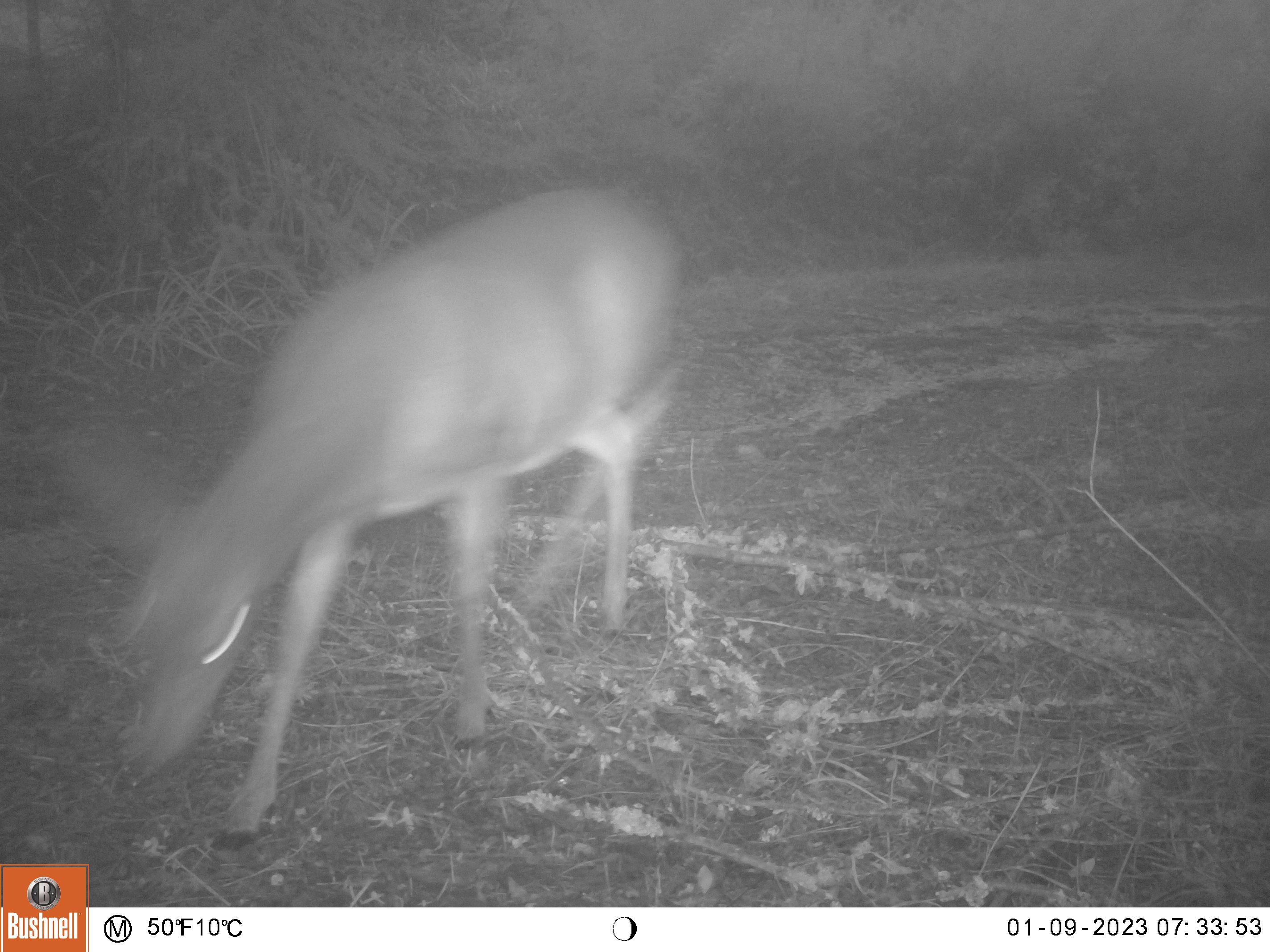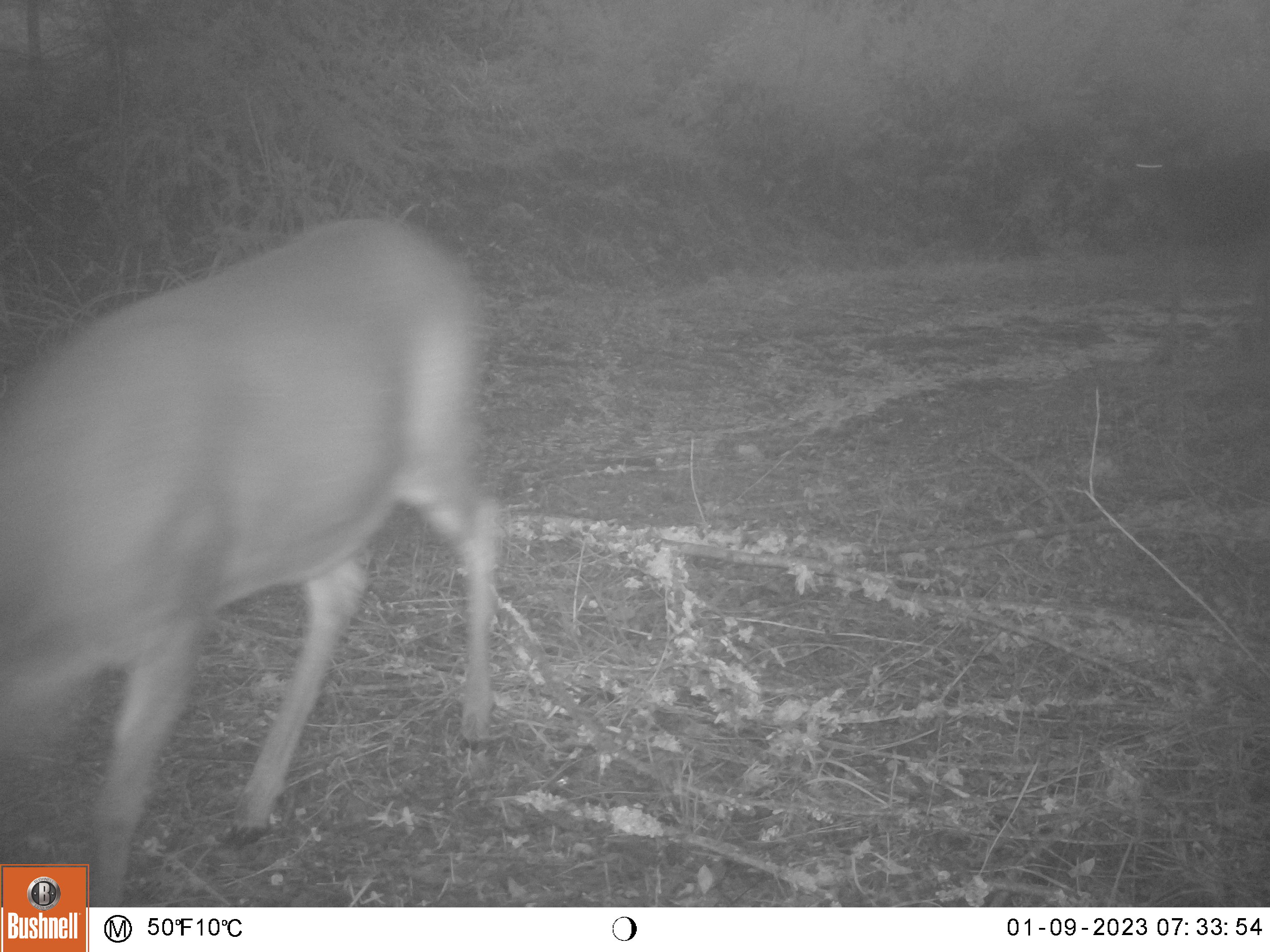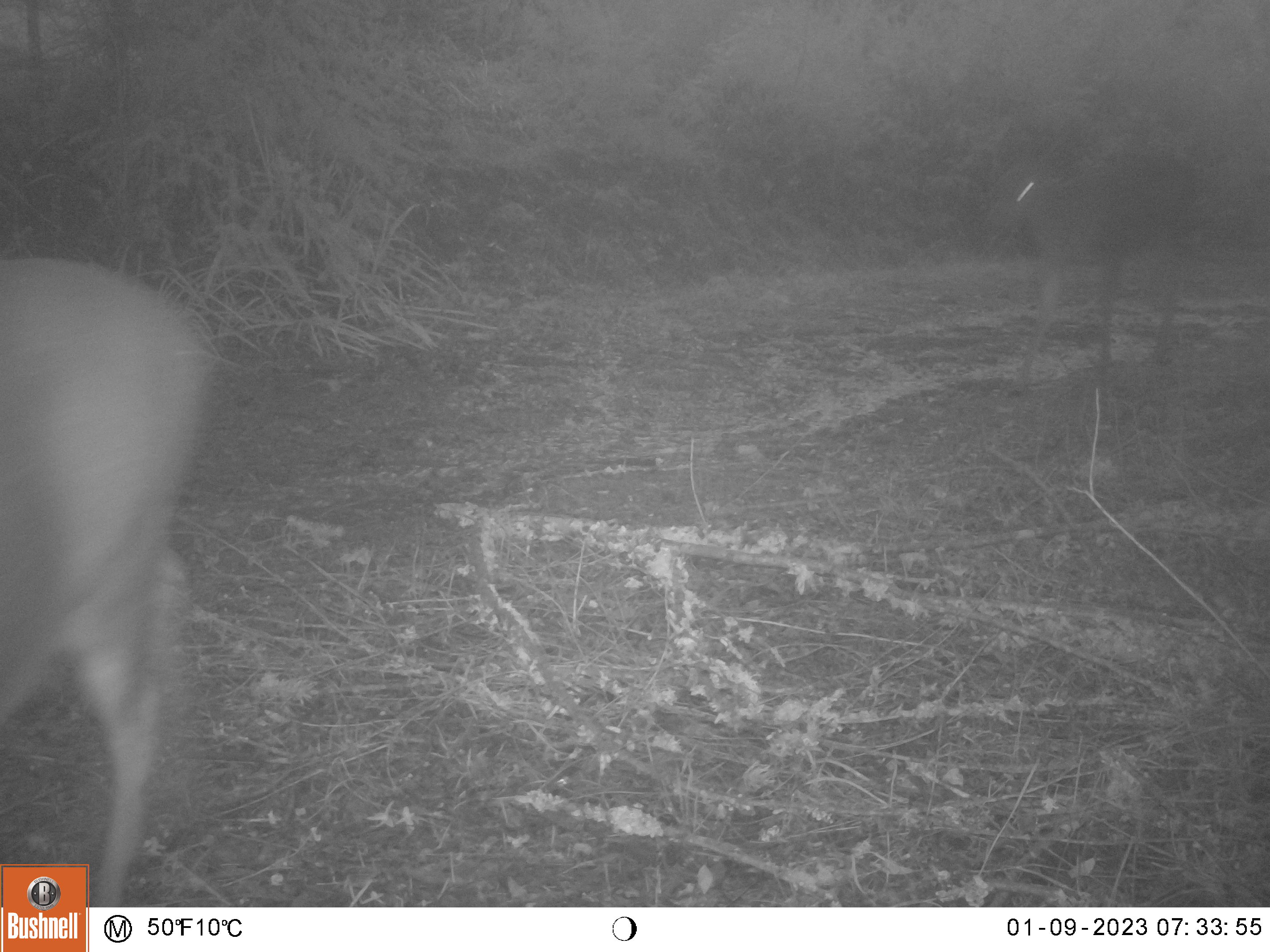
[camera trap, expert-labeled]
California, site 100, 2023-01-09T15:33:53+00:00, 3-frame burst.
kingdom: Animalia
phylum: Chordata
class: Mammalia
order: Artiodactyla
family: Cervidae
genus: Odocoileus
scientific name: Odocoileus hemionus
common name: mule deer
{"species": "mule deer (Odocoileus hemionus)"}